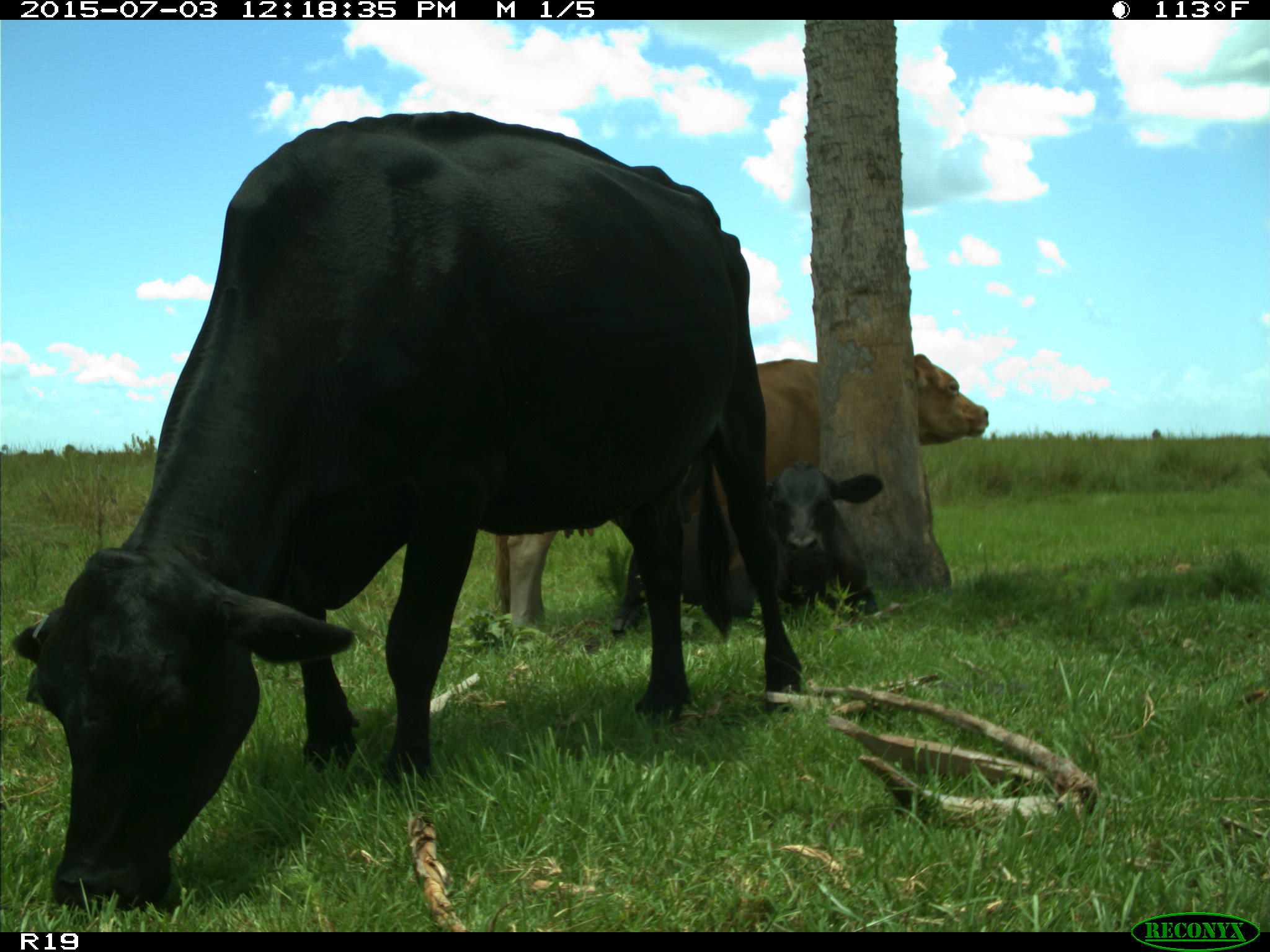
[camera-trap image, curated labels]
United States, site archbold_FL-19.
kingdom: Animalia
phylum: Chordata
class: Mammalia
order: Artiodactyla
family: Bovidae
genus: Bos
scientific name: Bos taurus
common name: domestic cow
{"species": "Bos taurus (domestic cow)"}